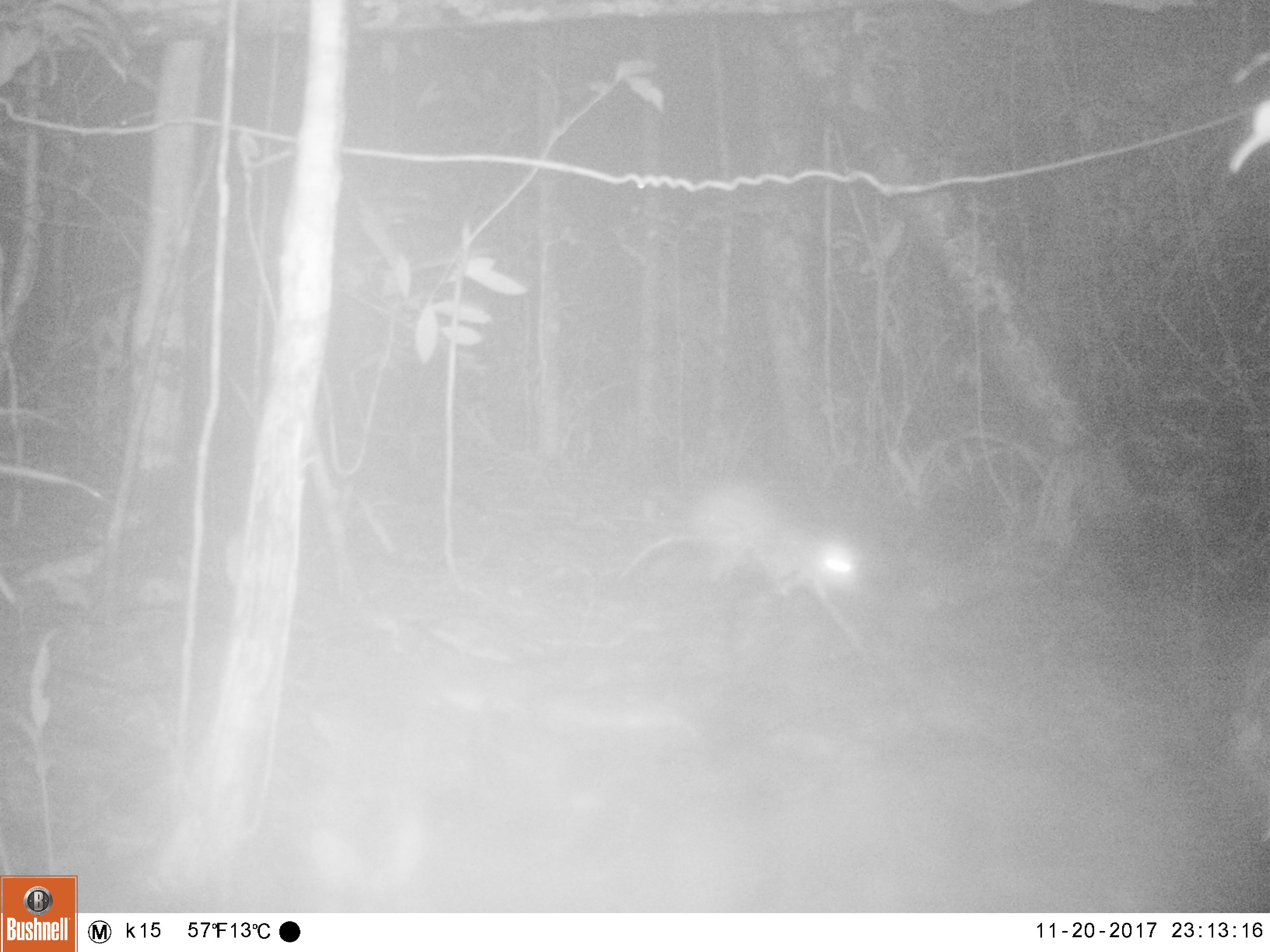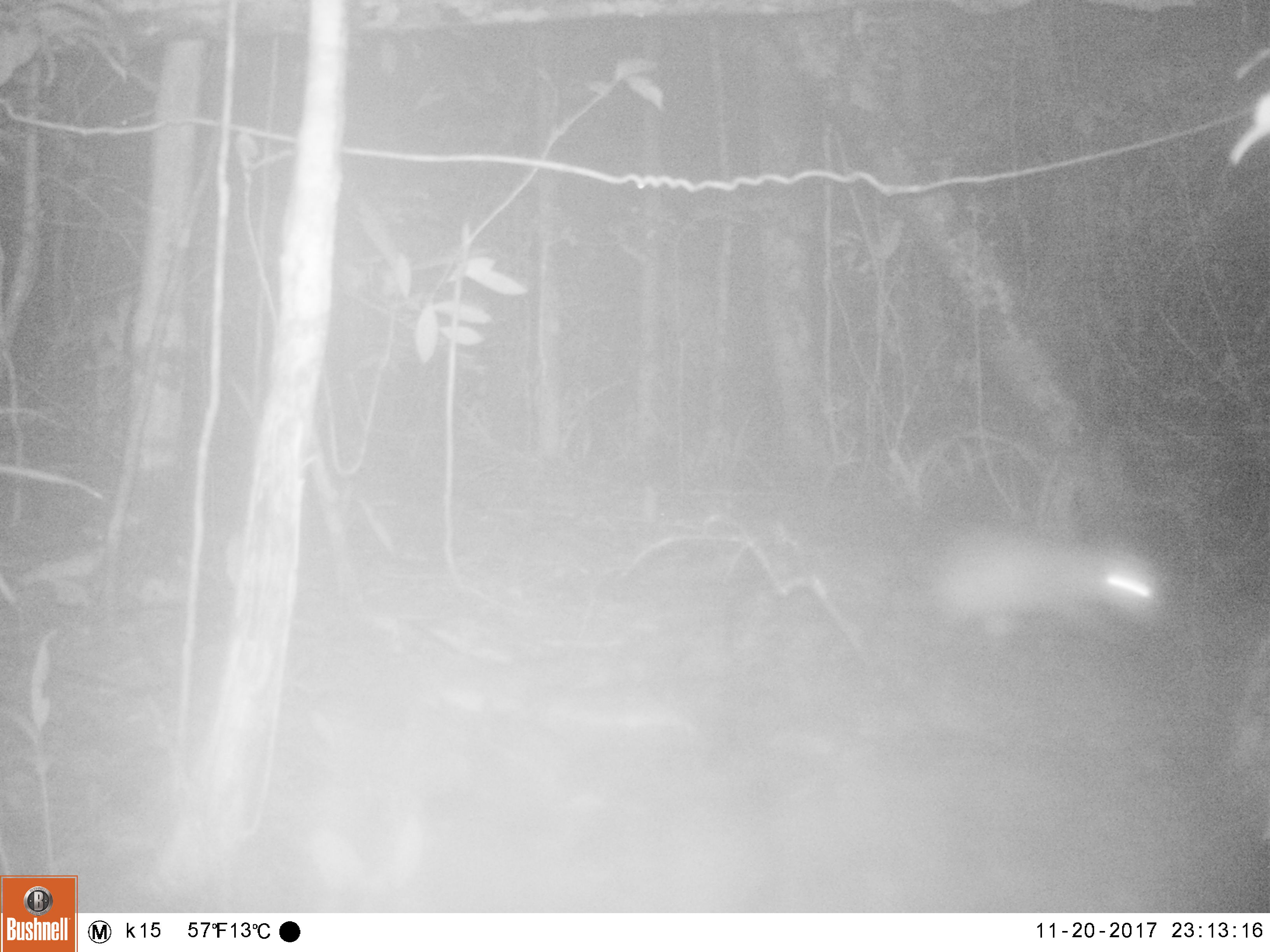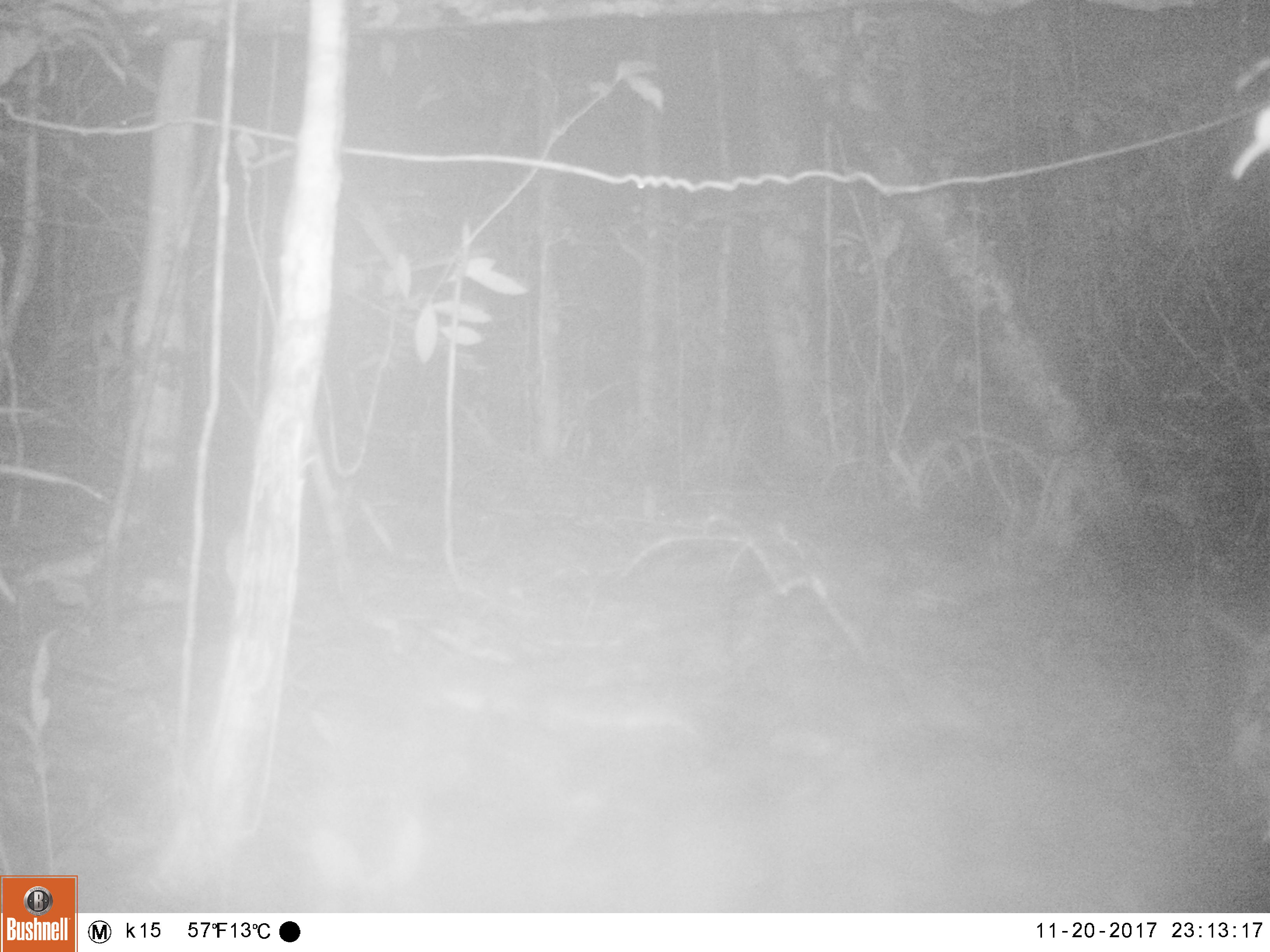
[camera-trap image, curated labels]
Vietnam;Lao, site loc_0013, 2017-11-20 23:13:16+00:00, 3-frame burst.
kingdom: Animalia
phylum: Chordata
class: Mammalia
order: Carnivora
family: Viverridae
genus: Paradoxurus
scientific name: Paradoxurus hermaphroditus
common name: common palm civet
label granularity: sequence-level